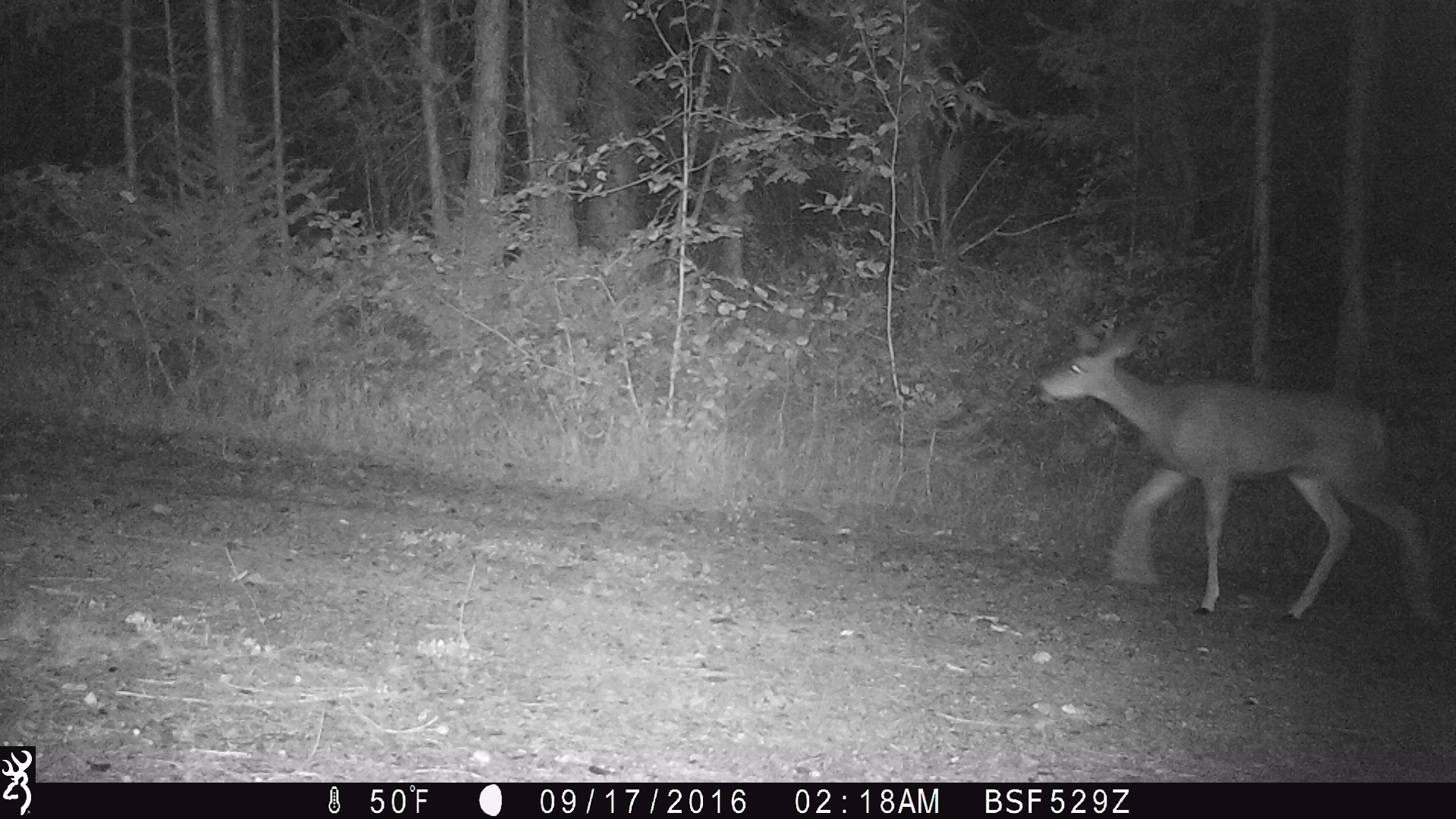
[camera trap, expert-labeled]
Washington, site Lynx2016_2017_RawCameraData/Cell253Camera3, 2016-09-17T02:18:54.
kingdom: Animalia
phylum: Chordata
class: Mammalia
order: Artiodactyla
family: Cervidae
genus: Odocoileus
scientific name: Odocoileus hemionus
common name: mule deer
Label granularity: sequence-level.